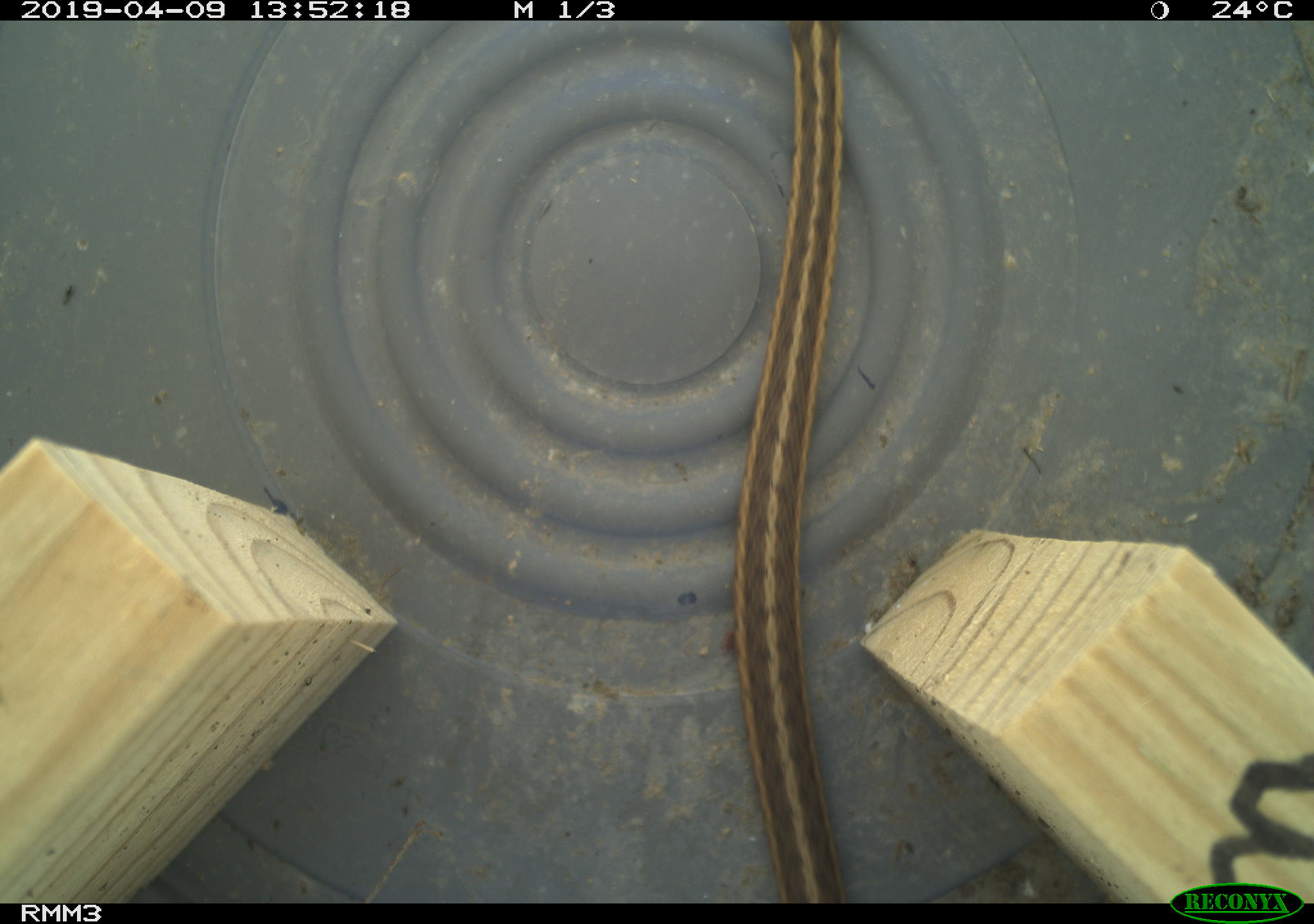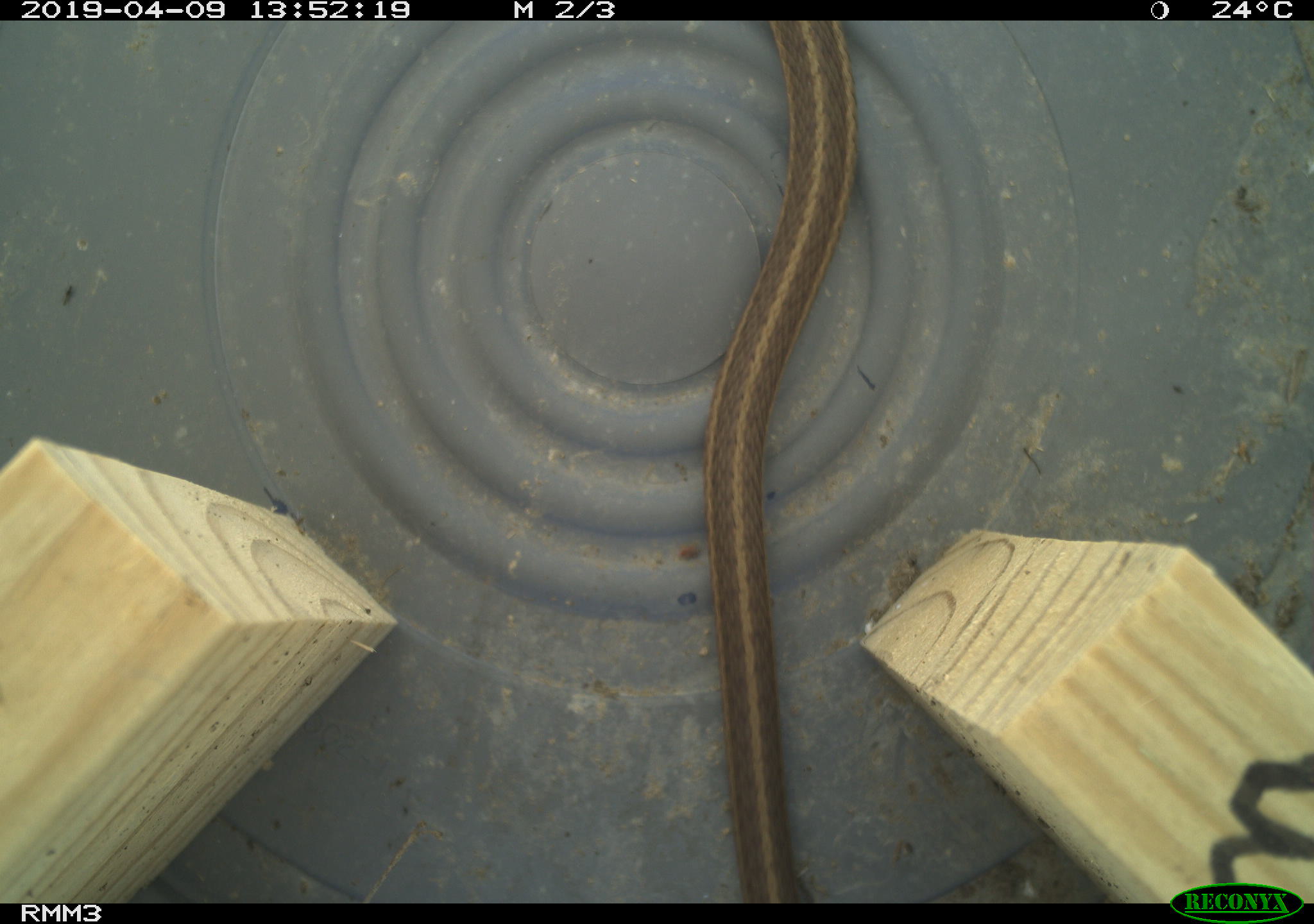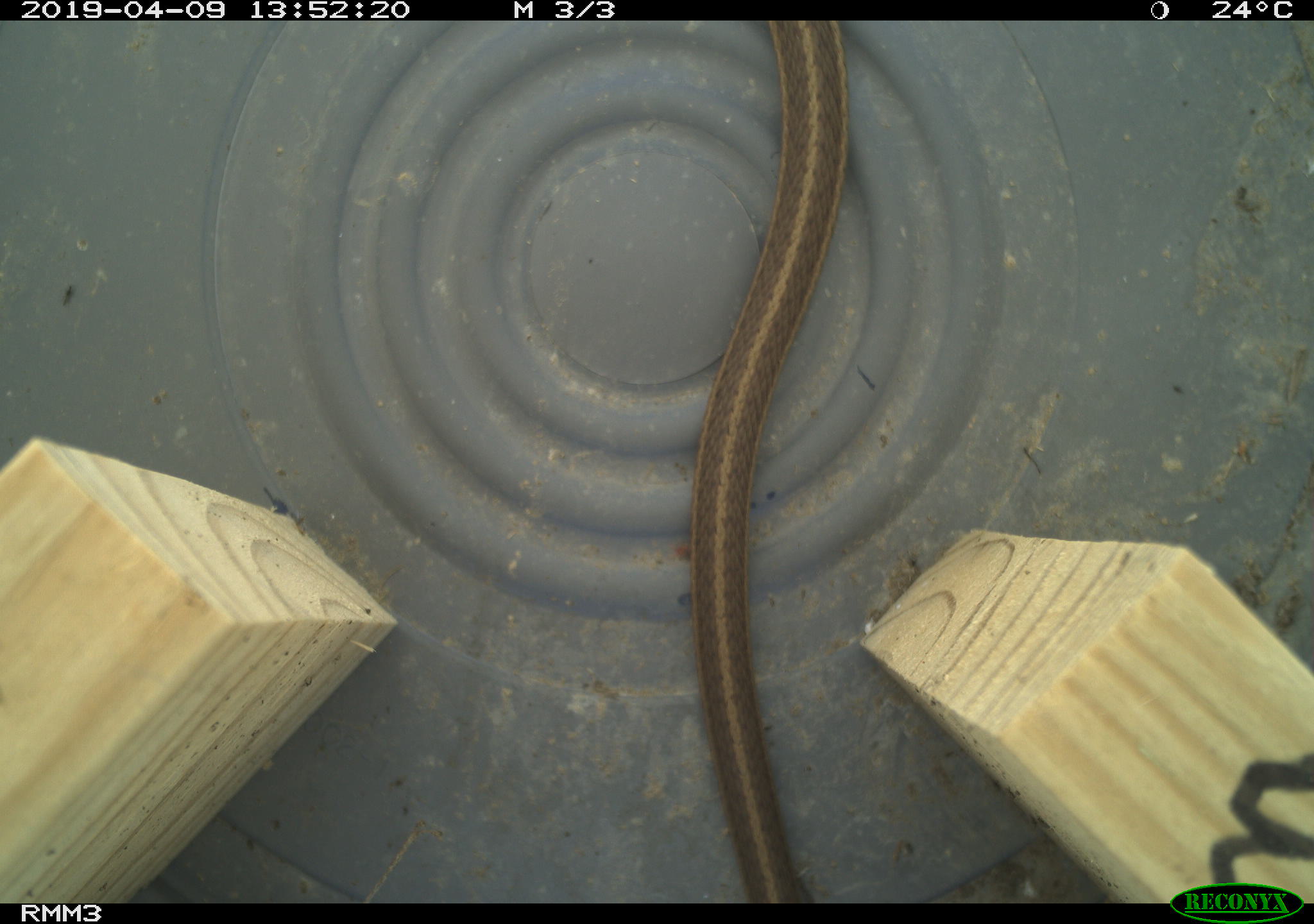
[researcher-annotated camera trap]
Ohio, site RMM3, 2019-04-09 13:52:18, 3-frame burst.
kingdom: Animalia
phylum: Chordata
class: Reptilia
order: Squamata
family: Colubridae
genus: Thamnophis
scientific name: Thamnophis sirtalis sirtalis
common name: eastern gartersnake